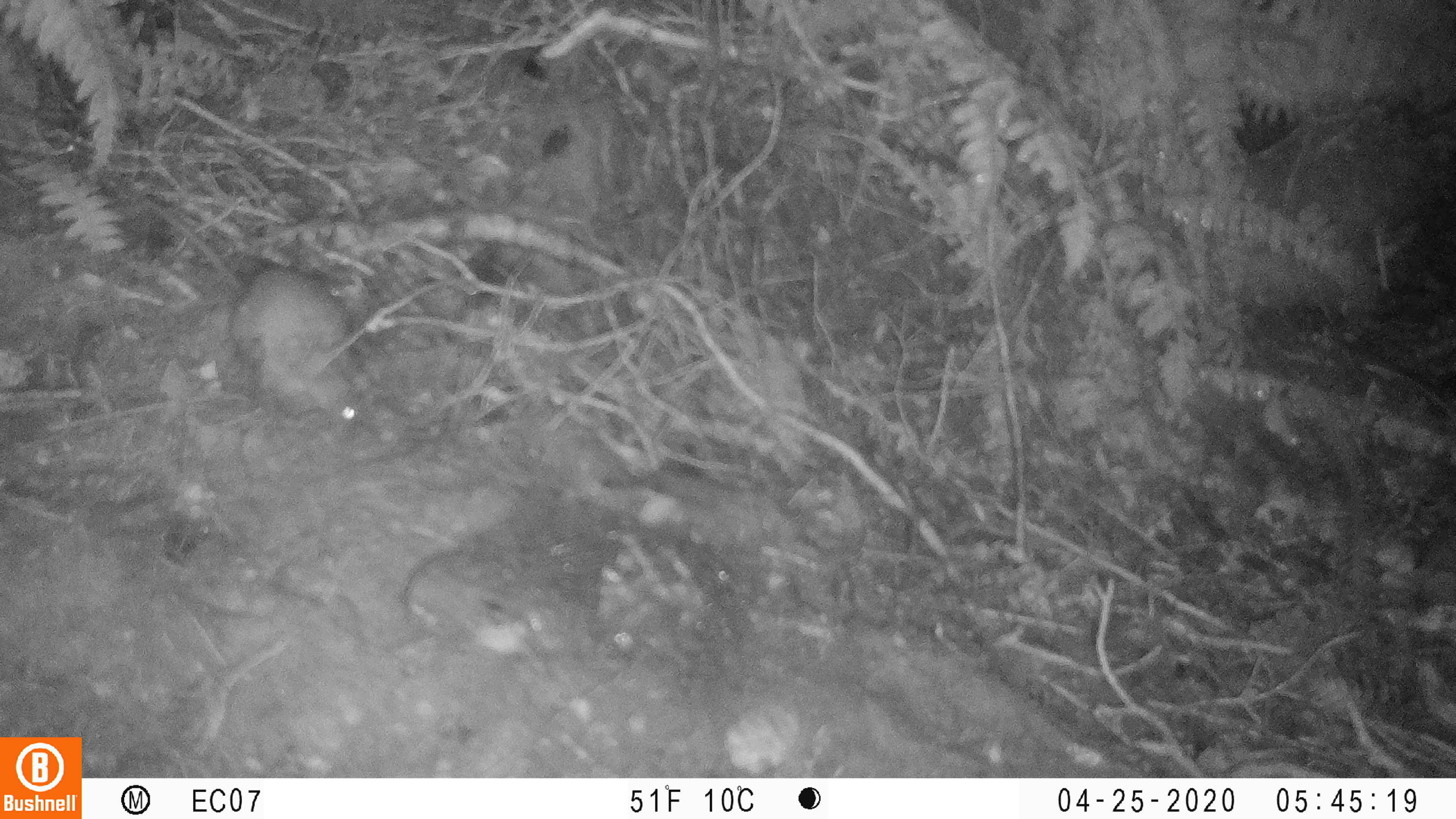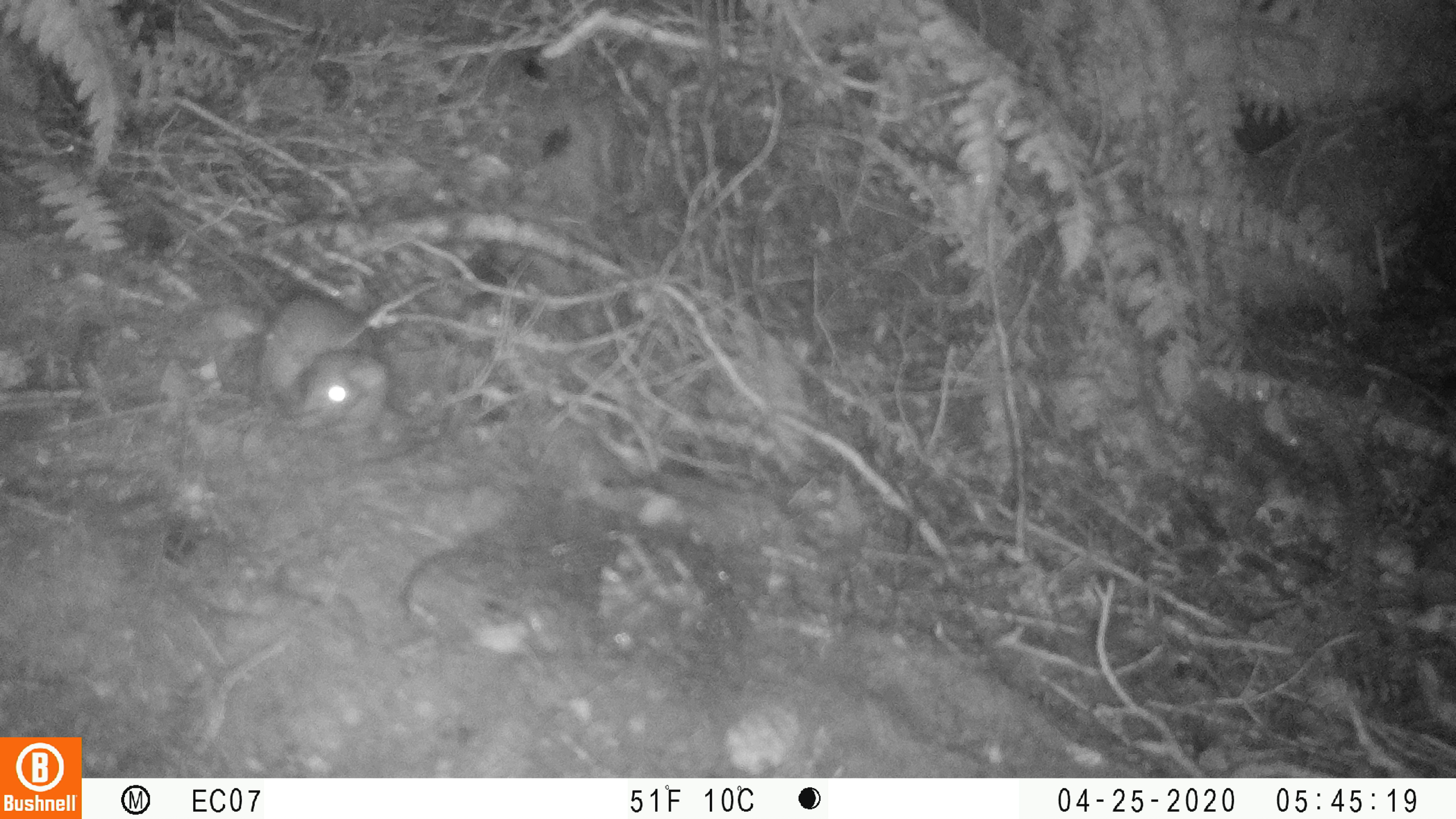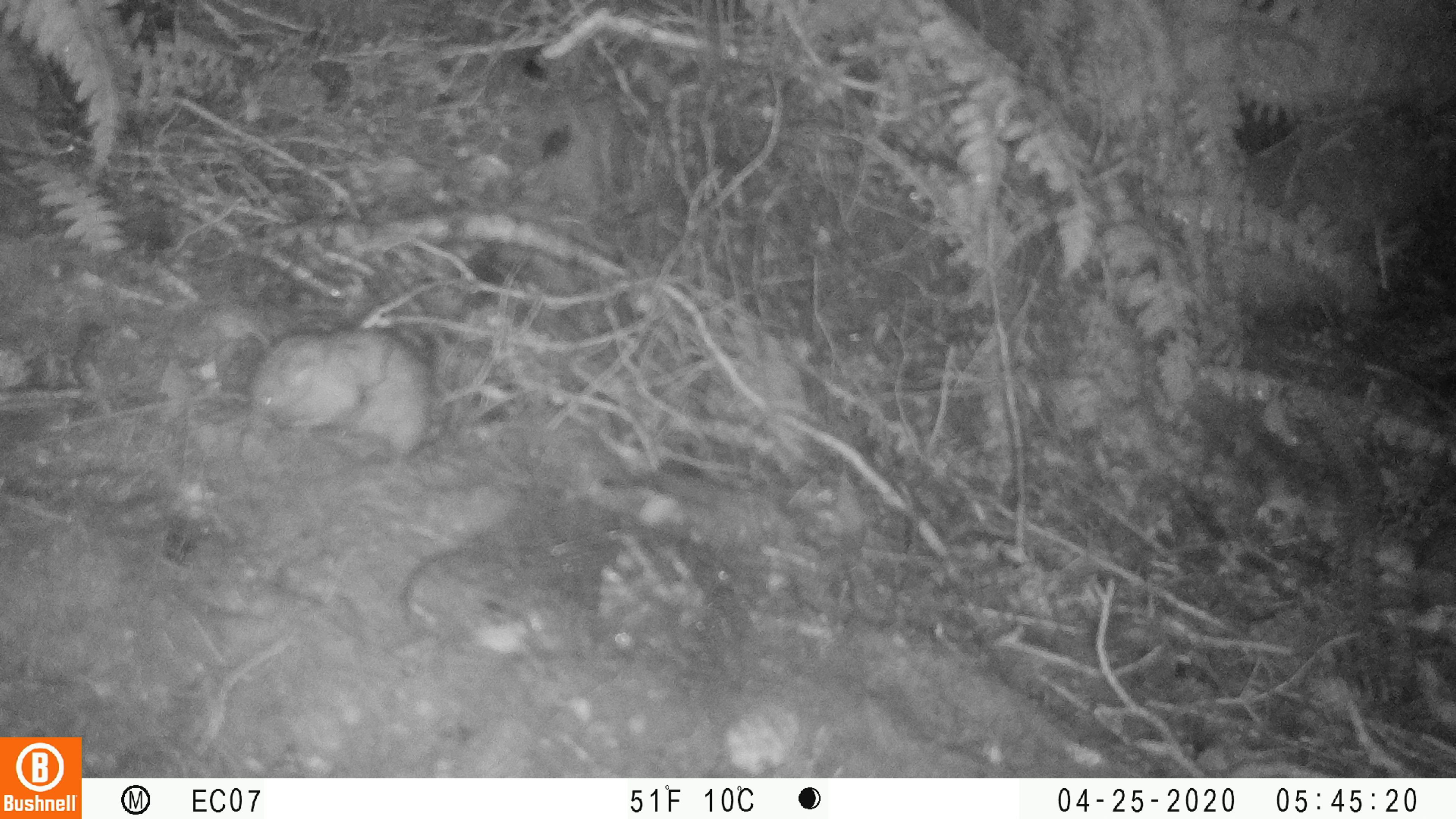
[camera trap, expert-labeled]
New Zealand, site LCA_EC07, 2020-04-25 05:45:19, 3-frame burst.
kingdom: Animalia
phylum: Chordata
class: Mammalia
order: Rodentia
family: Muridae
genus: Rattus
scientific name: Rattus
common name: rat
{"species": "rat (Rattus)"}